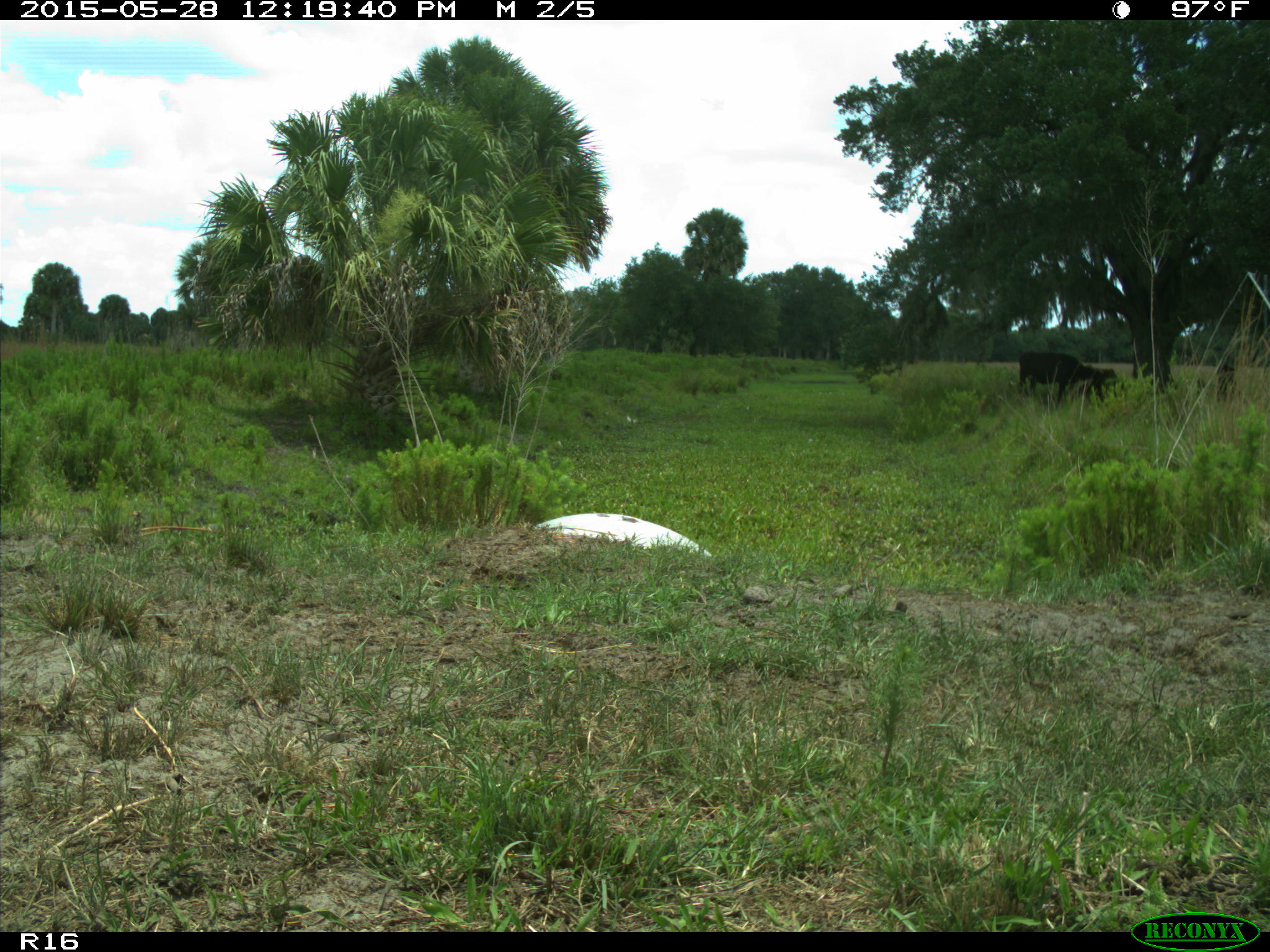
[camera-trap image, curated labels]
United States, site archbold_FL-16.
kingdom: Animalia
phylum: Chordata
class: Mammalia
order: Artiodactyla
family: Bovidae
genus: Bos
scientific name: Bos taurus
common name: domestic cow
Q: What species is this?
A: Bos taurus (domestic cow).